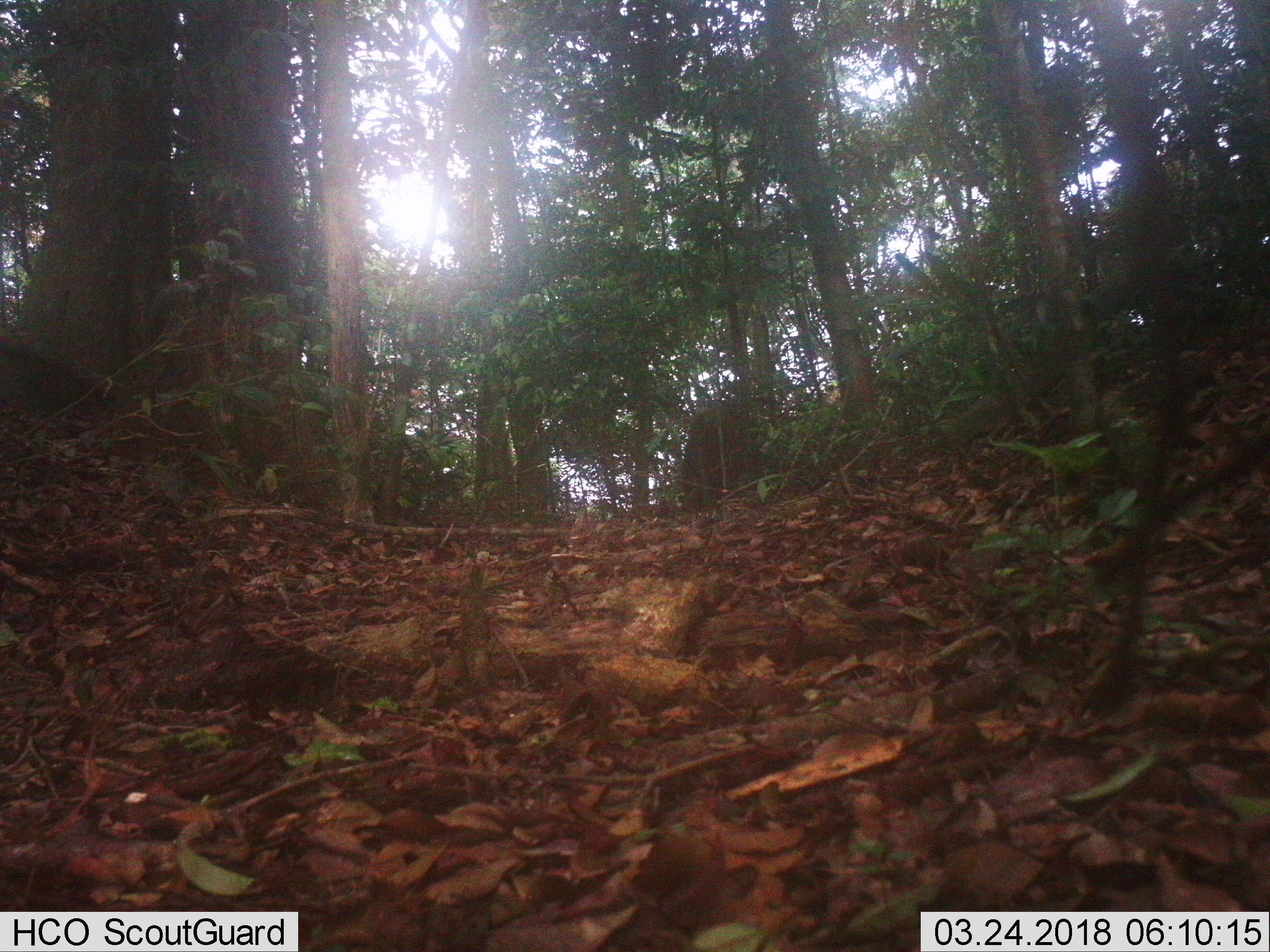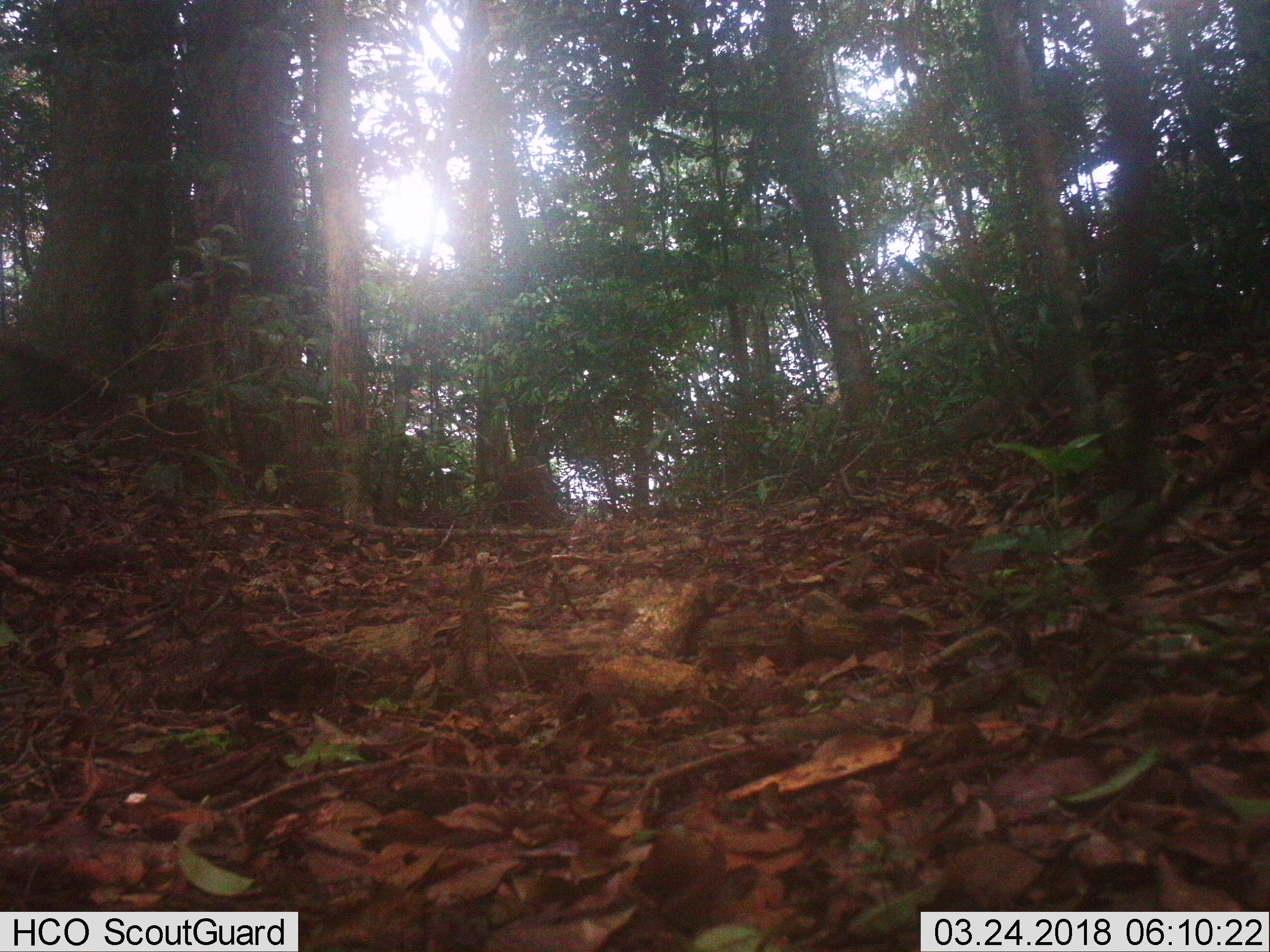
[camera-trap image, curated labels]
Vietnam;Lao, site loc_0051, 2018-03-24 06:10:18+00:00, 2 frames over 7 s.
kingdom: Animalia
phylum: Chordata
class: Mammalia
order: Artiodactyla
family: Suidae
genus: Sus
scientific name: Sus scrofa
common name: eurasian wild pig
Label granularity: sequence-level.